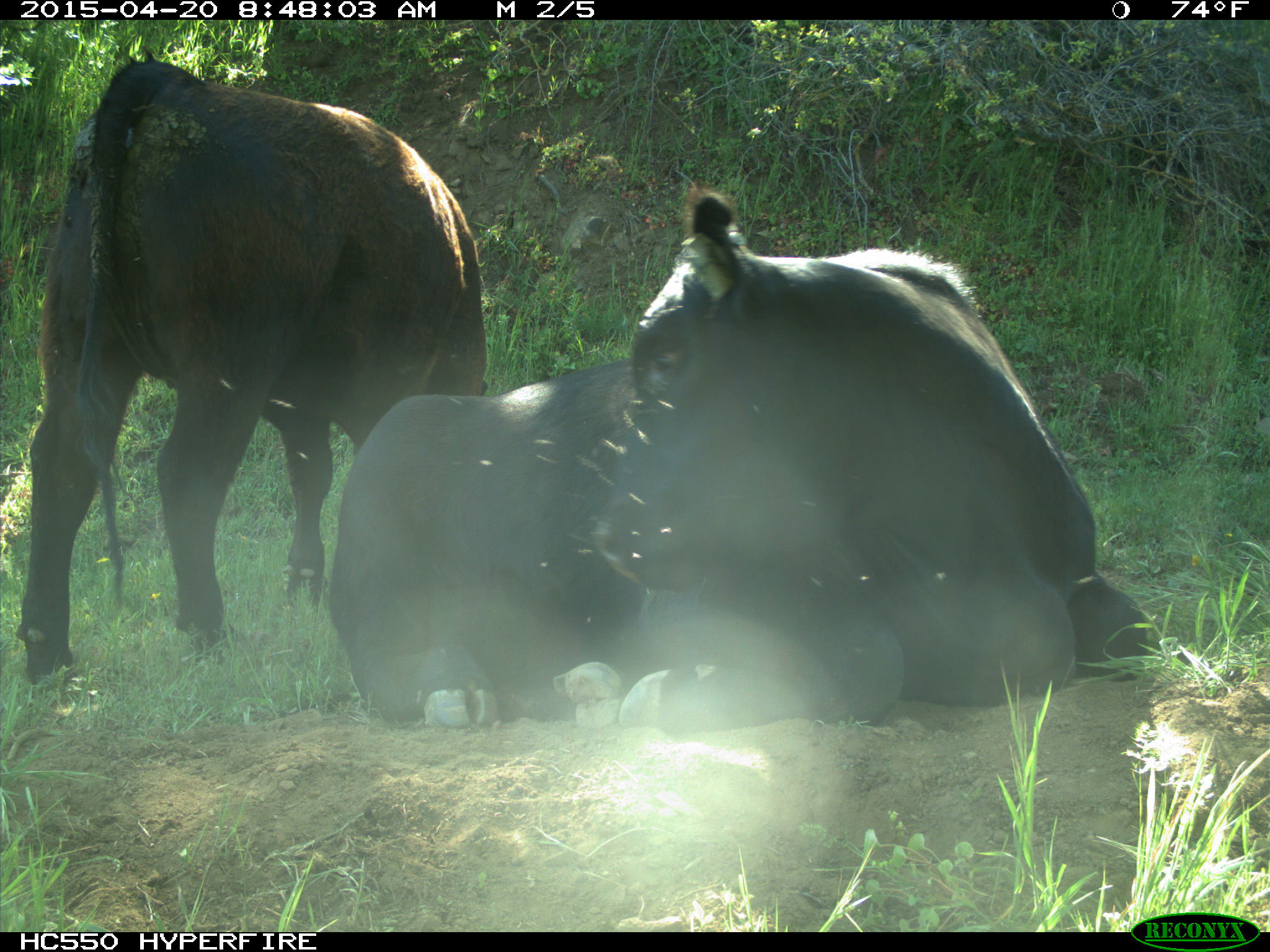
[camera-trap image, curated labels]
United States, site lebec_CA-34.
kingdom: Animalia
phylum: Chordata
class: Mammalia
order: Artiodactyla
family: Bovidae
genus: Bos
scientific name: Bos taurus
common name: domestic cow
Bos taurus (domestic cow).